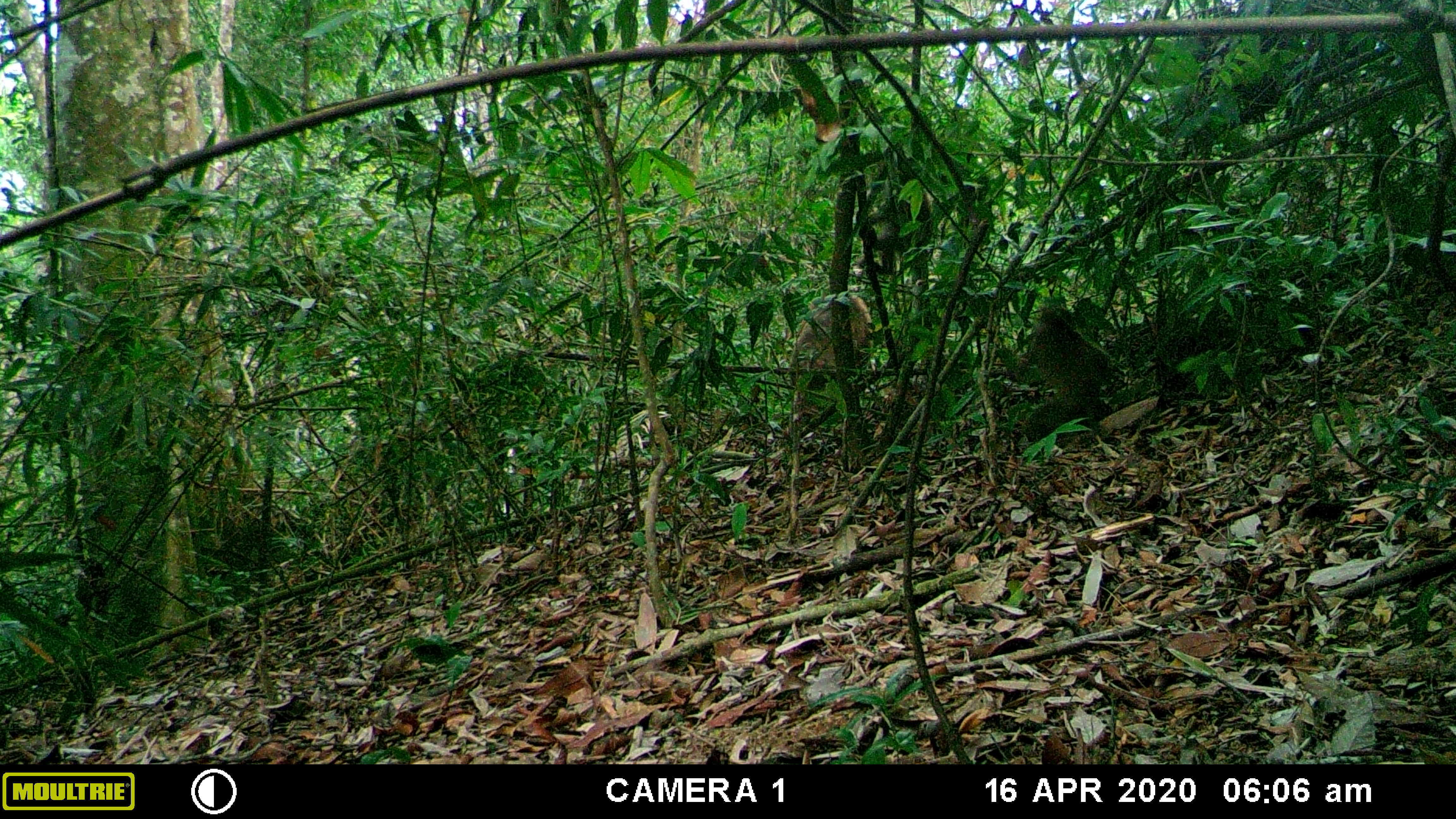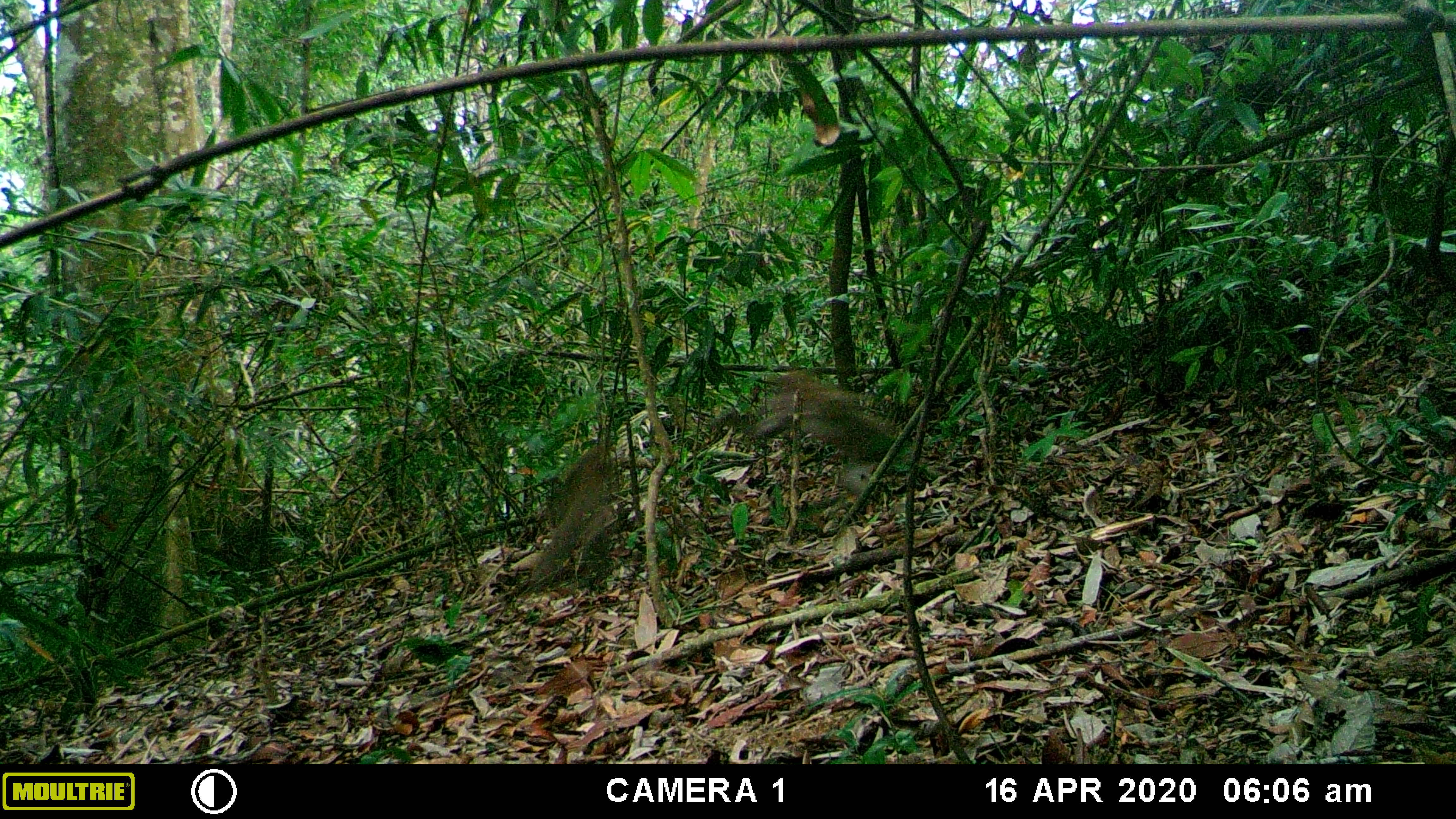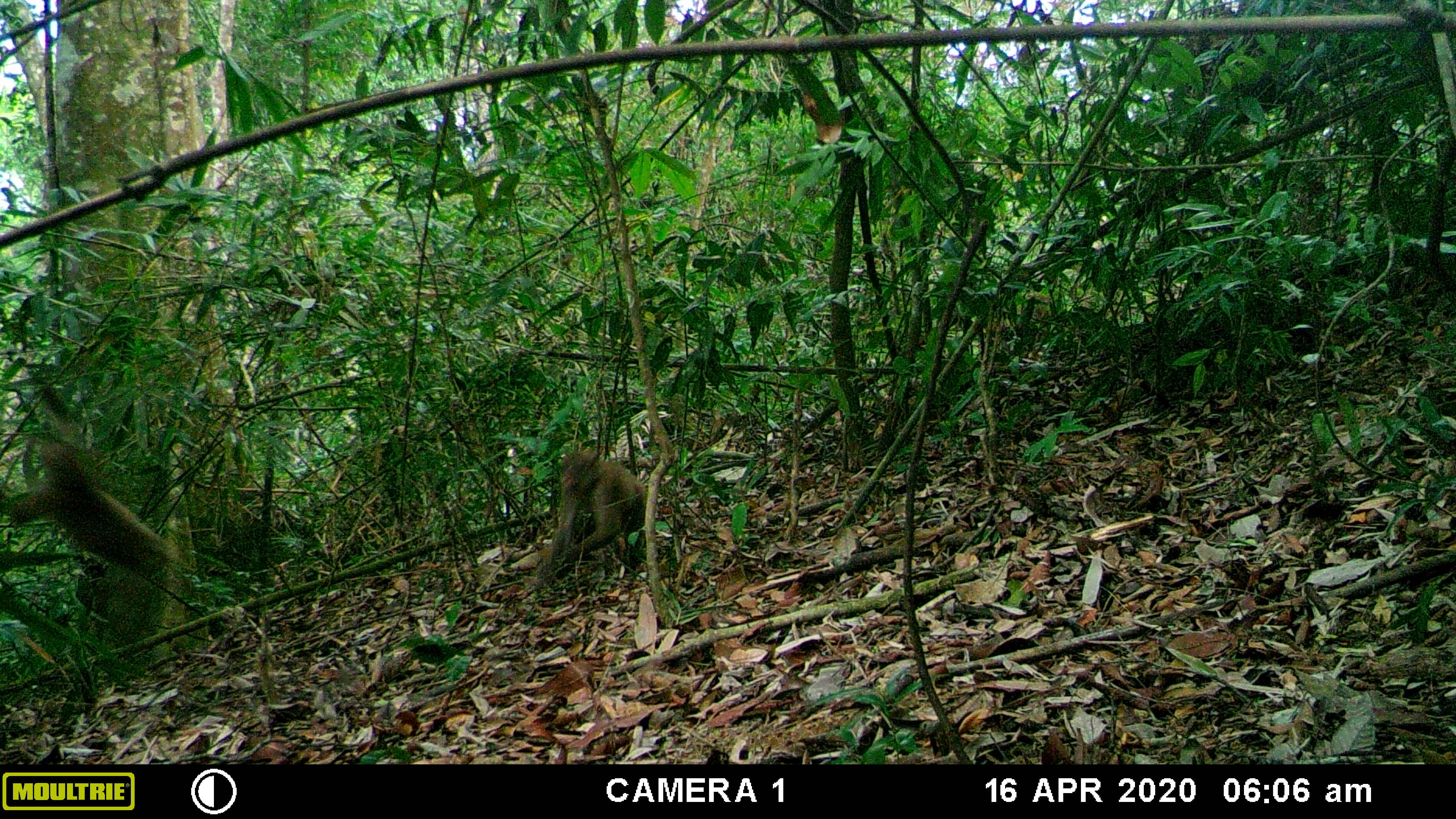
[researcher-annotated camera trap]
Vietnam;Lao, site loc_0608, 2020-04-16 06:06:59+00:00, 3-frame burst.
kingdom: Animalia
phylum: Chordata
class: Mammalia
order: Primates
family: Cercopithecidae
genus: Macaca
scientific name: Macaca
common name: macaques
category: assam or rhesus macaque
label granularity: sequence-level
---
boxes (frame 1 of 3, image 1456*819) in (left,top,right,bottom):
assam or rhesus macaque: (995,302,1114,444)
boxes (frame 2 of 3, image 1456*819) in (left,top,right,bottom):
assam or rhesus macaque: (756,367,908,492); (530,436,619,583)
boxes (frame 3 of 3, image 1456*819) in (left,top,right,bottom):
assam or rhesus macaque: (0,419,180,579); (538,445,647,572)